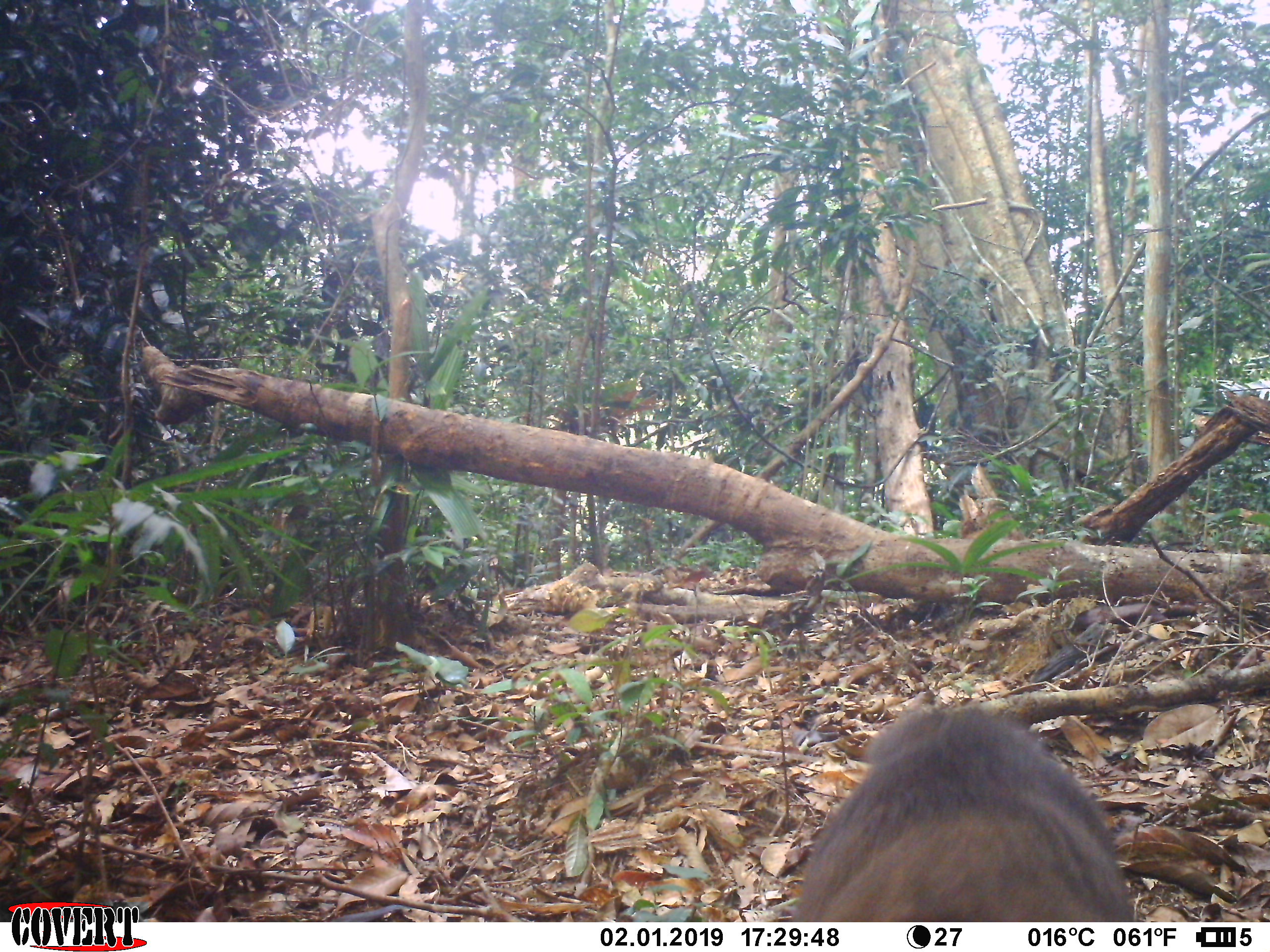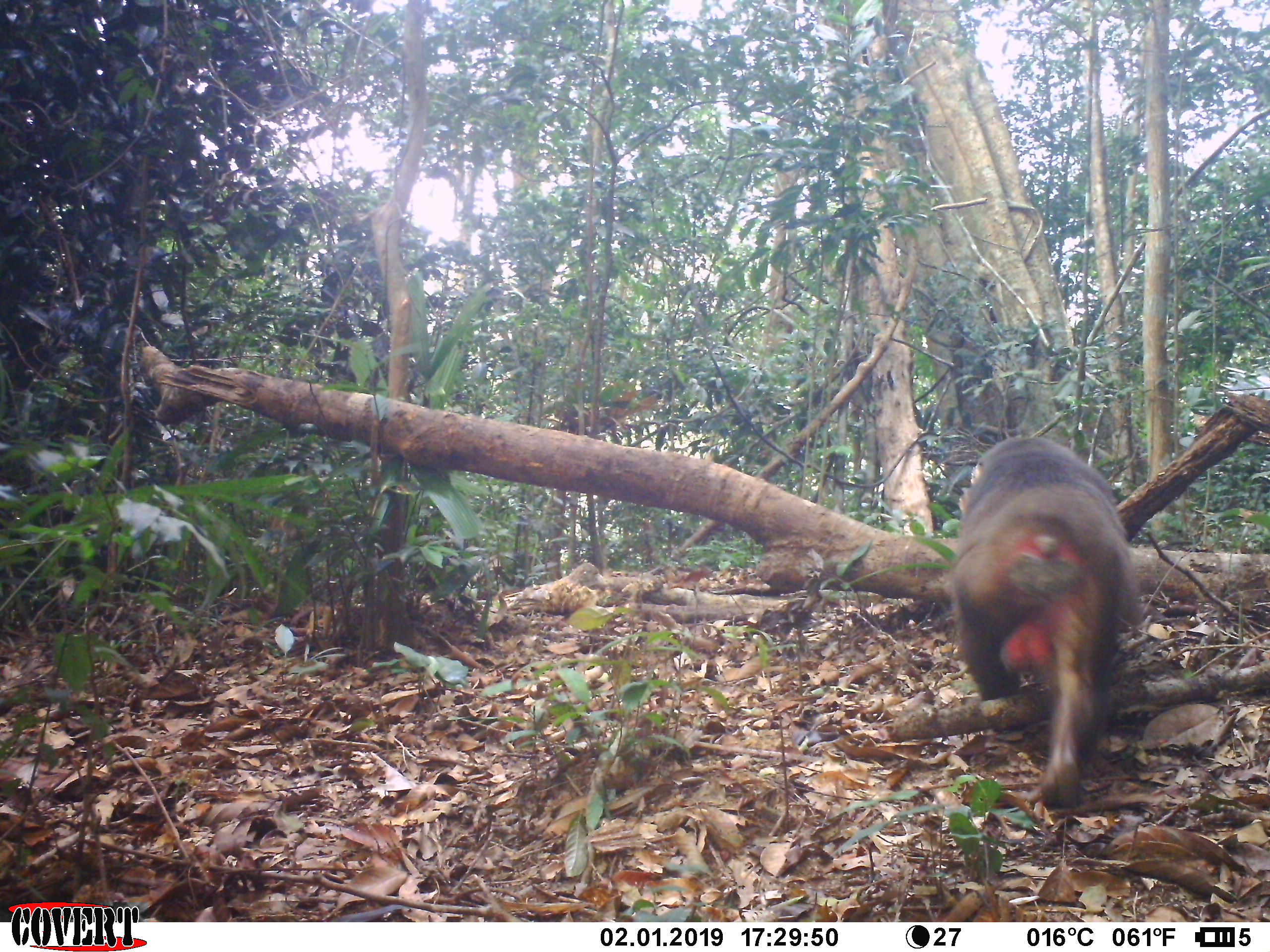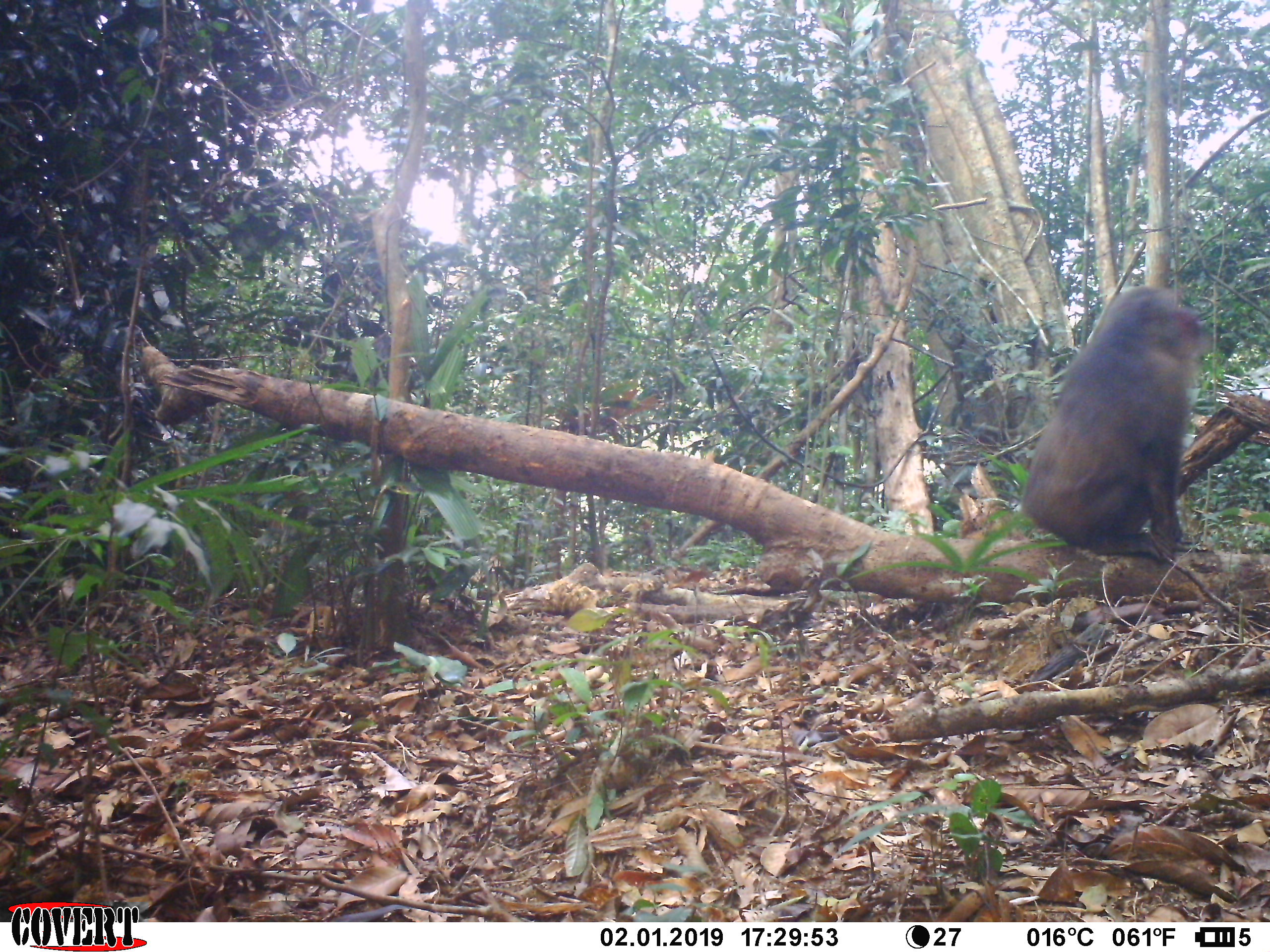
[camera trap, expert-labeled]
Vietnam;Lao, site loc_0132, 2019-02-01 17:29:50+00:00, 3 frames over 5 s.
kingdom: Animalia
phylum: Chordata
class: Mammalia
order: Primates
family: Cercopithecidae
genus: Macaca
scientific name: Macaca arctoides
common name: stump-tailed macaque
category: stump tailed macaque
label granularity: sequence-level